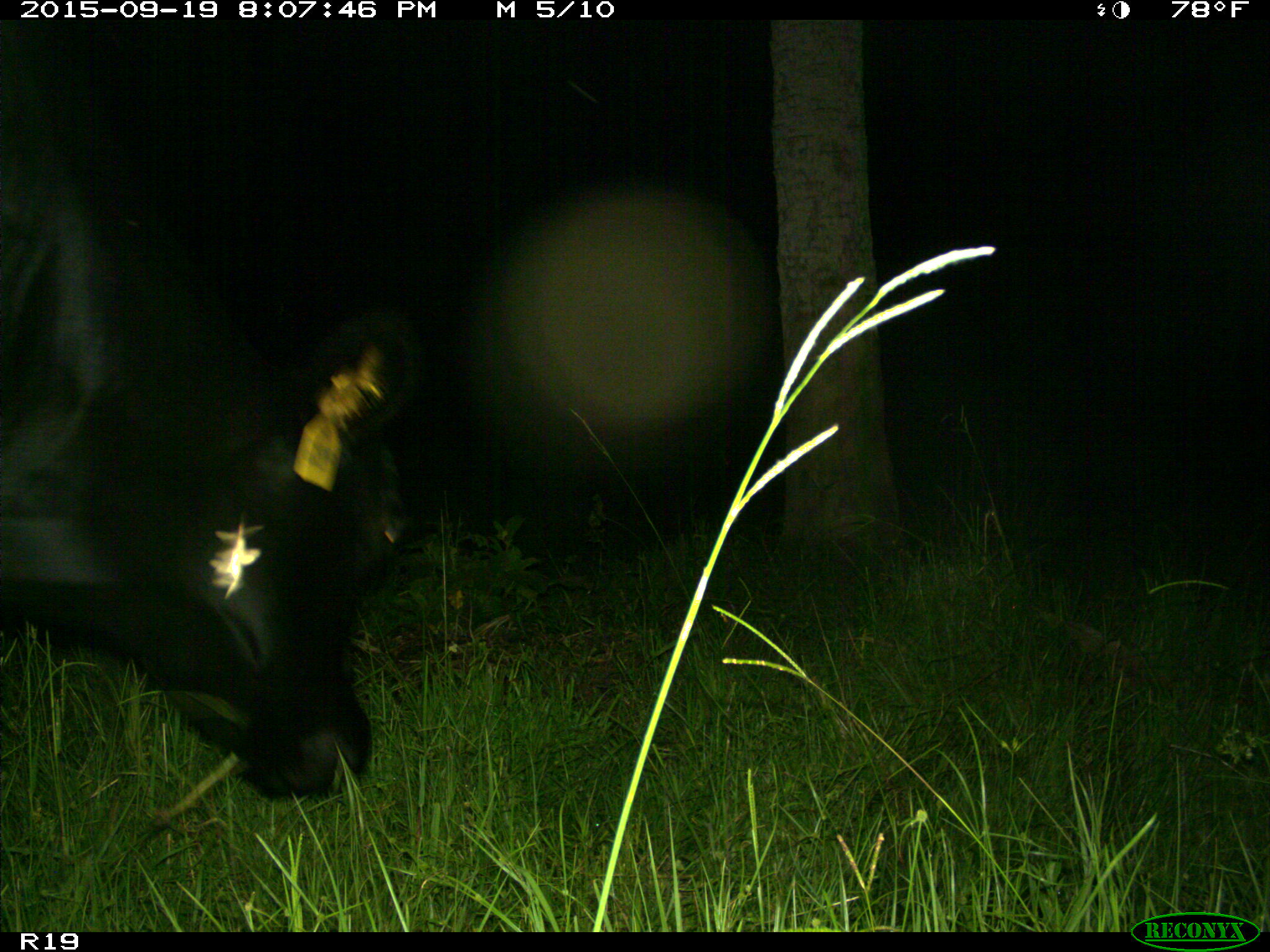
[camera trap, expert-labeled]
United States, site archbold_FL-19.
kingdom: Animalia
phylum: Chordata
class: Mammalia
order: Artiodactyla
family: Bovidae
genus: Bos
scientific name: Bos taurus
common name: domestic cow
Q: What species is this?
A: Bos taurus (domestic cow).